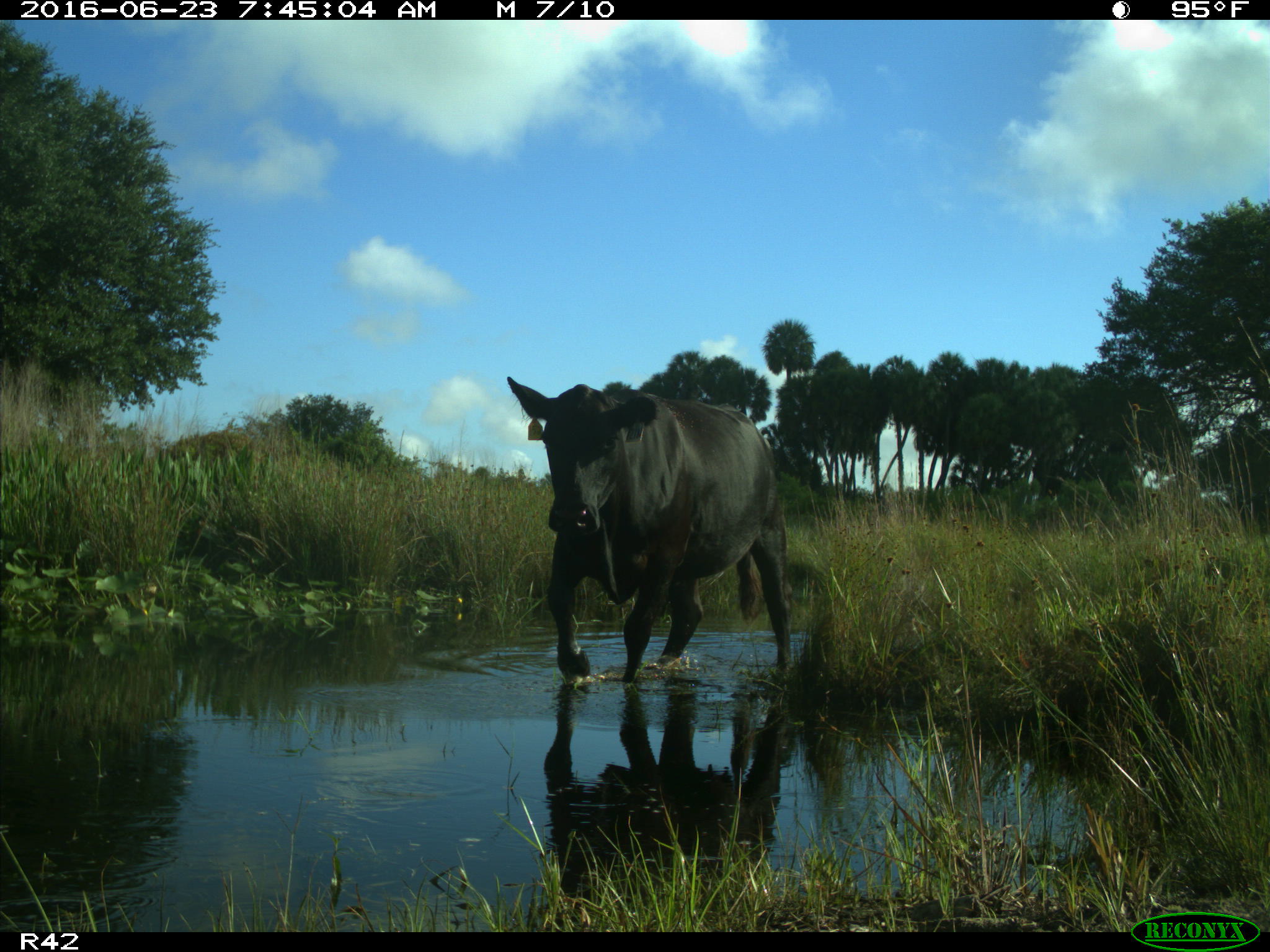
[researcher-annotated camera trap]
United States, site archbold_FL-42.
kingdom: Animalia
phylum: Chordata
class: Mammalia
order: Artiodactyla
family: Bovidae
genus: Bos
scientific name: Bos taurus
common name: domestic cow